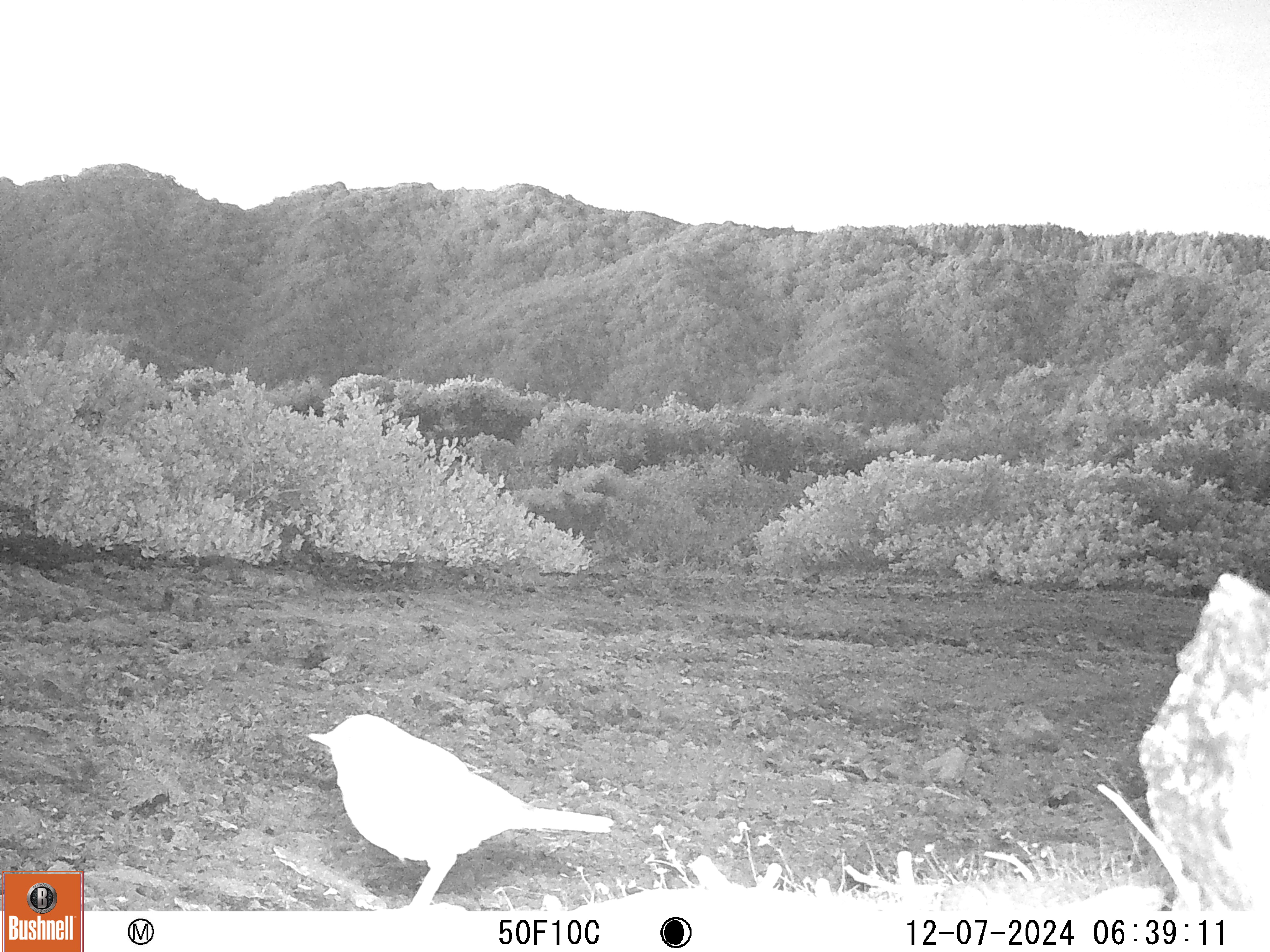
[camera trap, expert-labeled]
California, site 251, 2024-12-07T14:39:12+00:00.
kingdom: Animalia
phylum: Chordata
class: Aves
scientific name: Aves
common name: bird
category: unknown bird